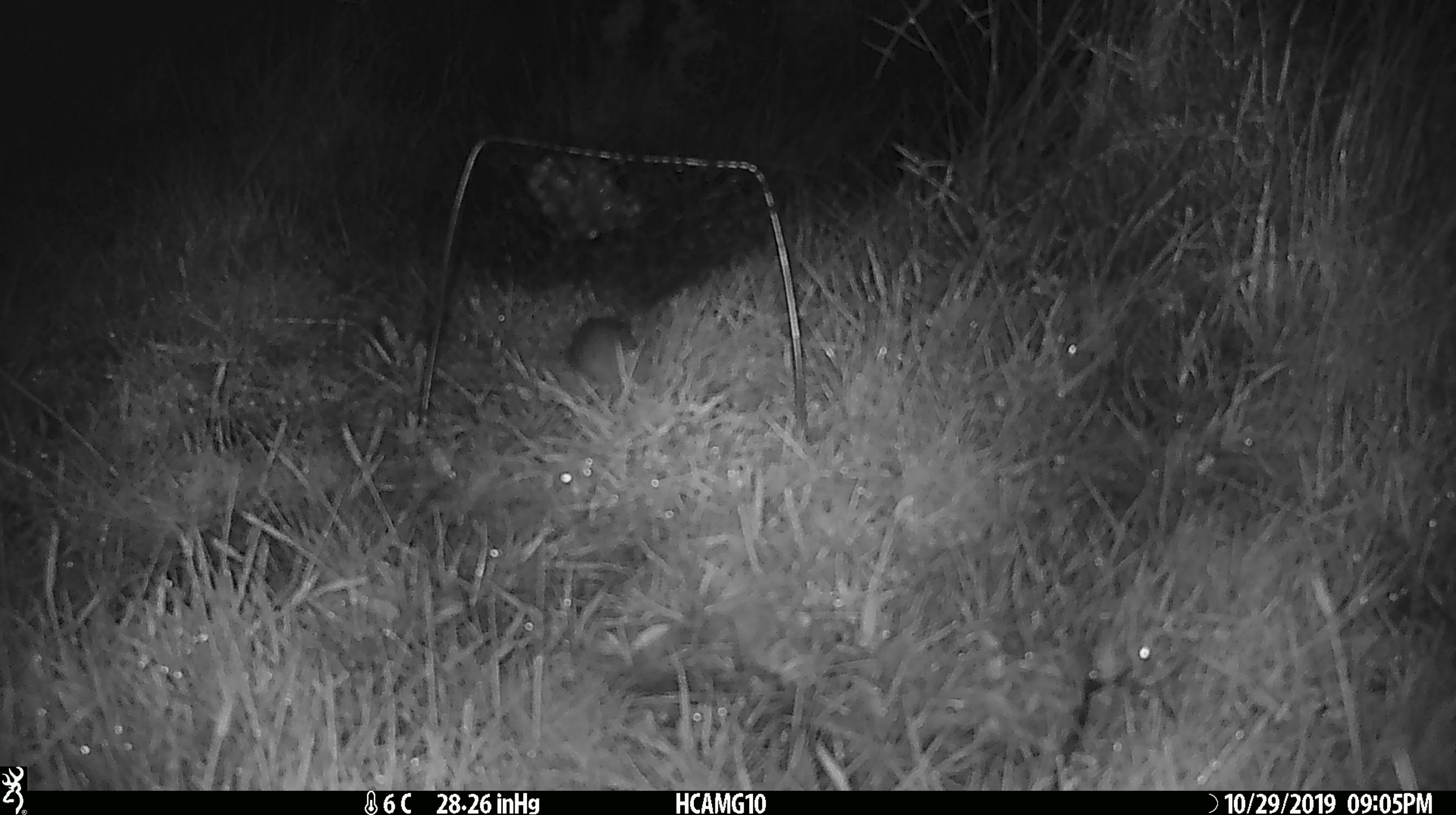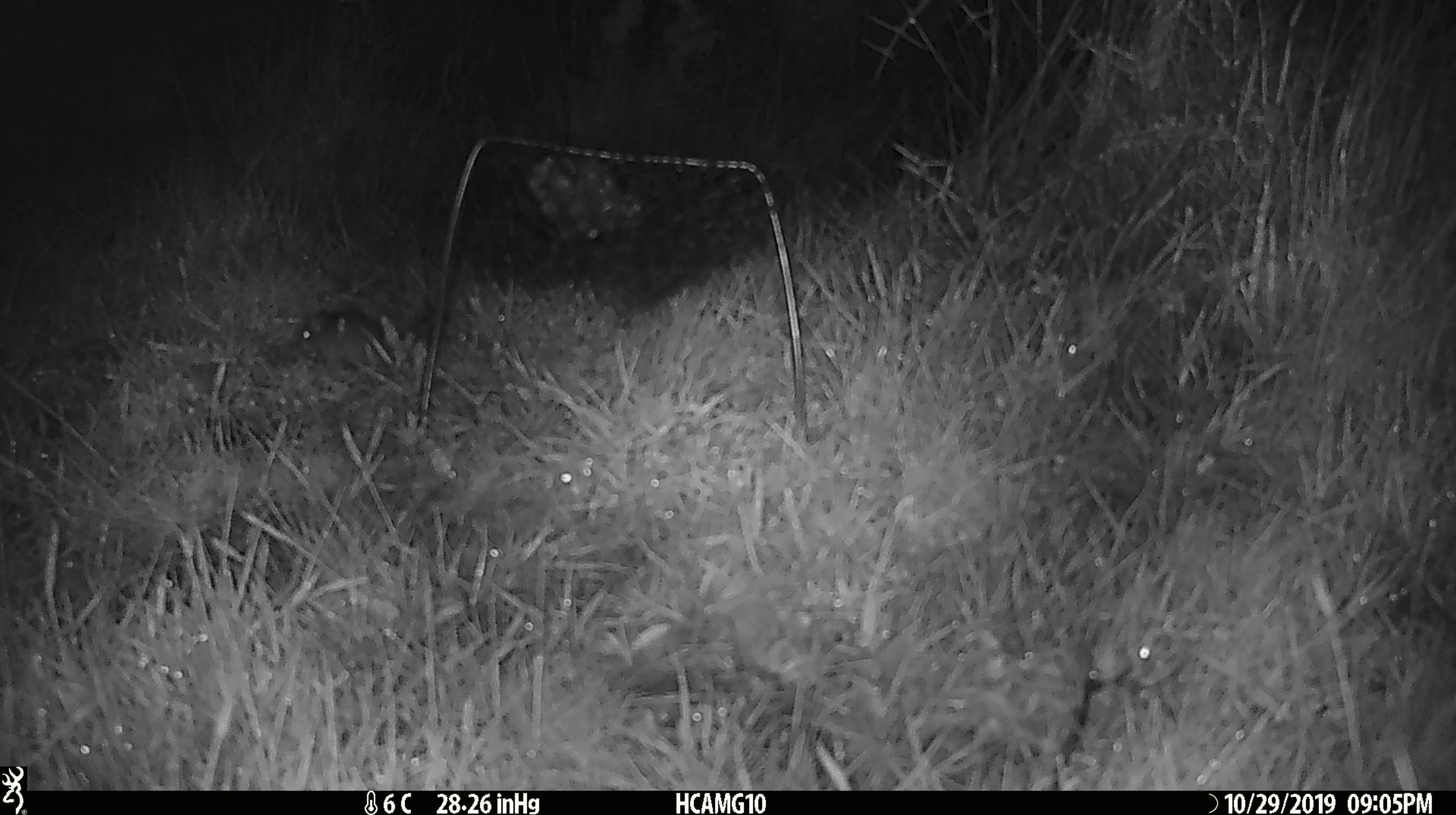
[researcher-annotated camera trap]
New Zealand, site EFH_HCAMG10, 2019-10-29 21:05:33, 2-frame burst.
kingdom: Animalia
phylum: Chordata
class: Mammalia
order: Rodentia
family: Muridae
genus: Mus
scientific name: Mus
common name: mouse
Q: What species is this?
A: Mouse (Mus).